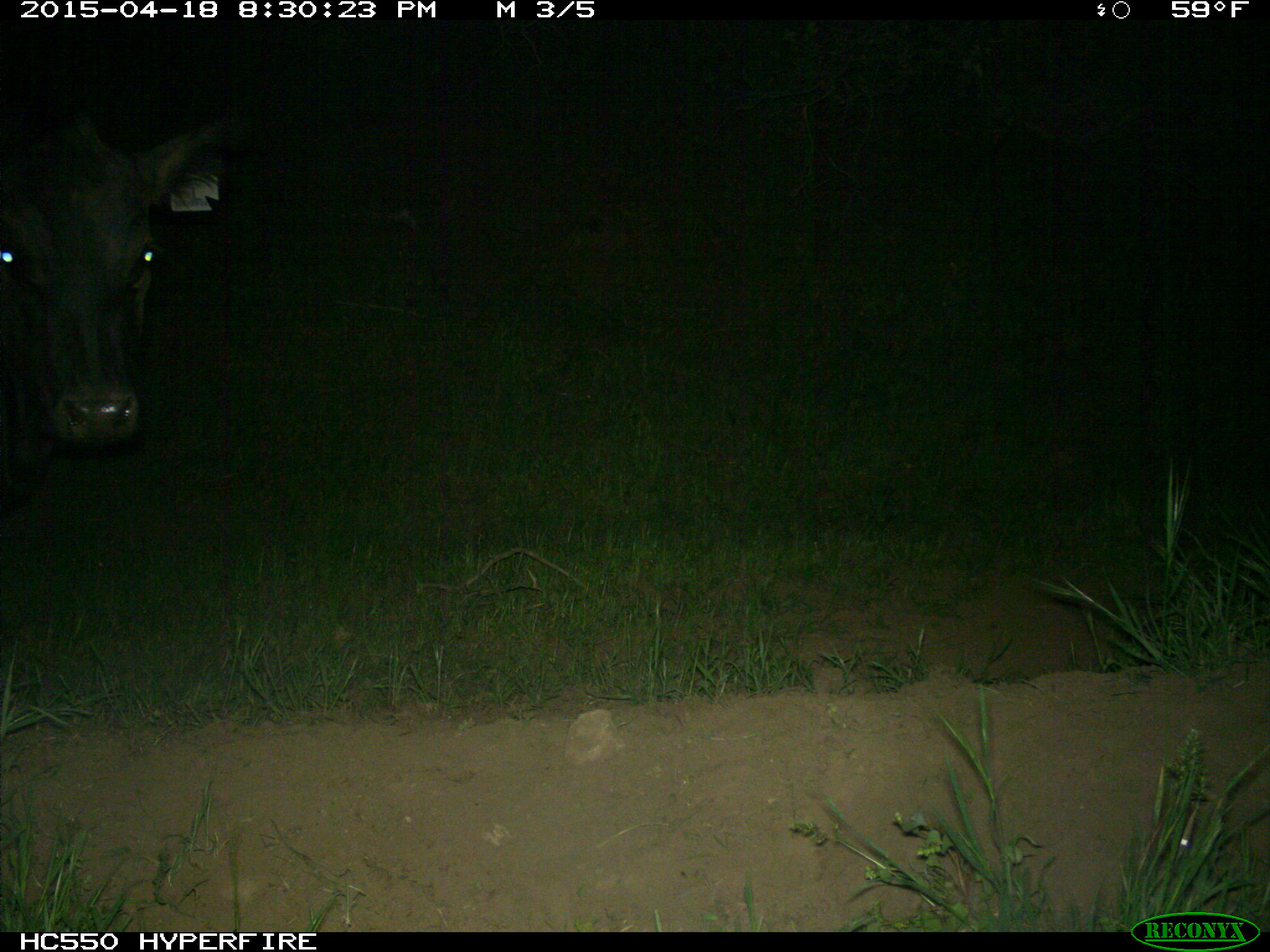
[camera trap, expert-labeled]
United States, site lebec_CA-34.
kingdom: Animalia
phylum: Chordata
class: Mammalia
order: Artiodactyla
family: Bovidae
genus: Bos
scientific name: Bos taurus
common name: domestic cow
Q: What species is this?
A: Bos taurus (domestic cow).